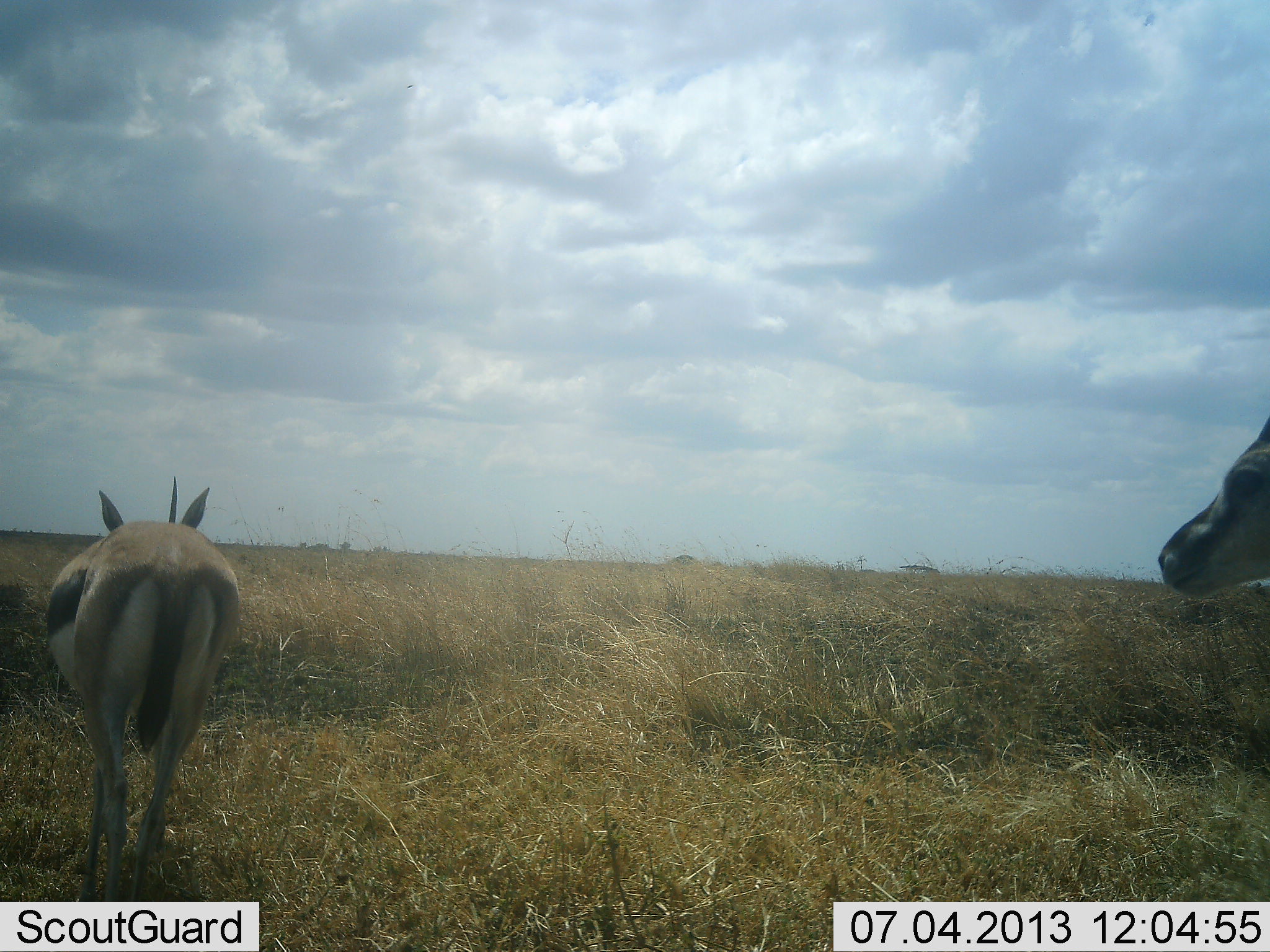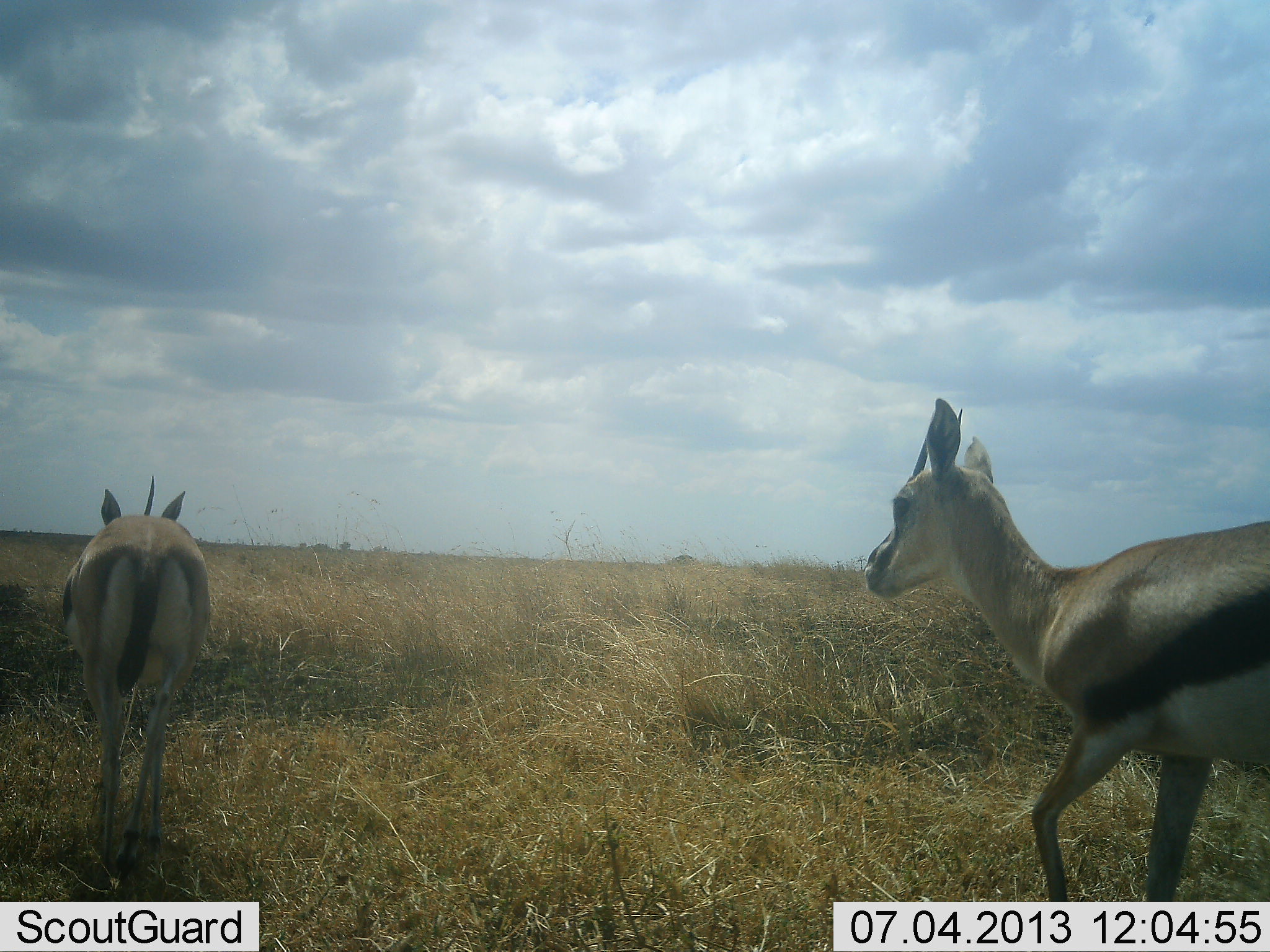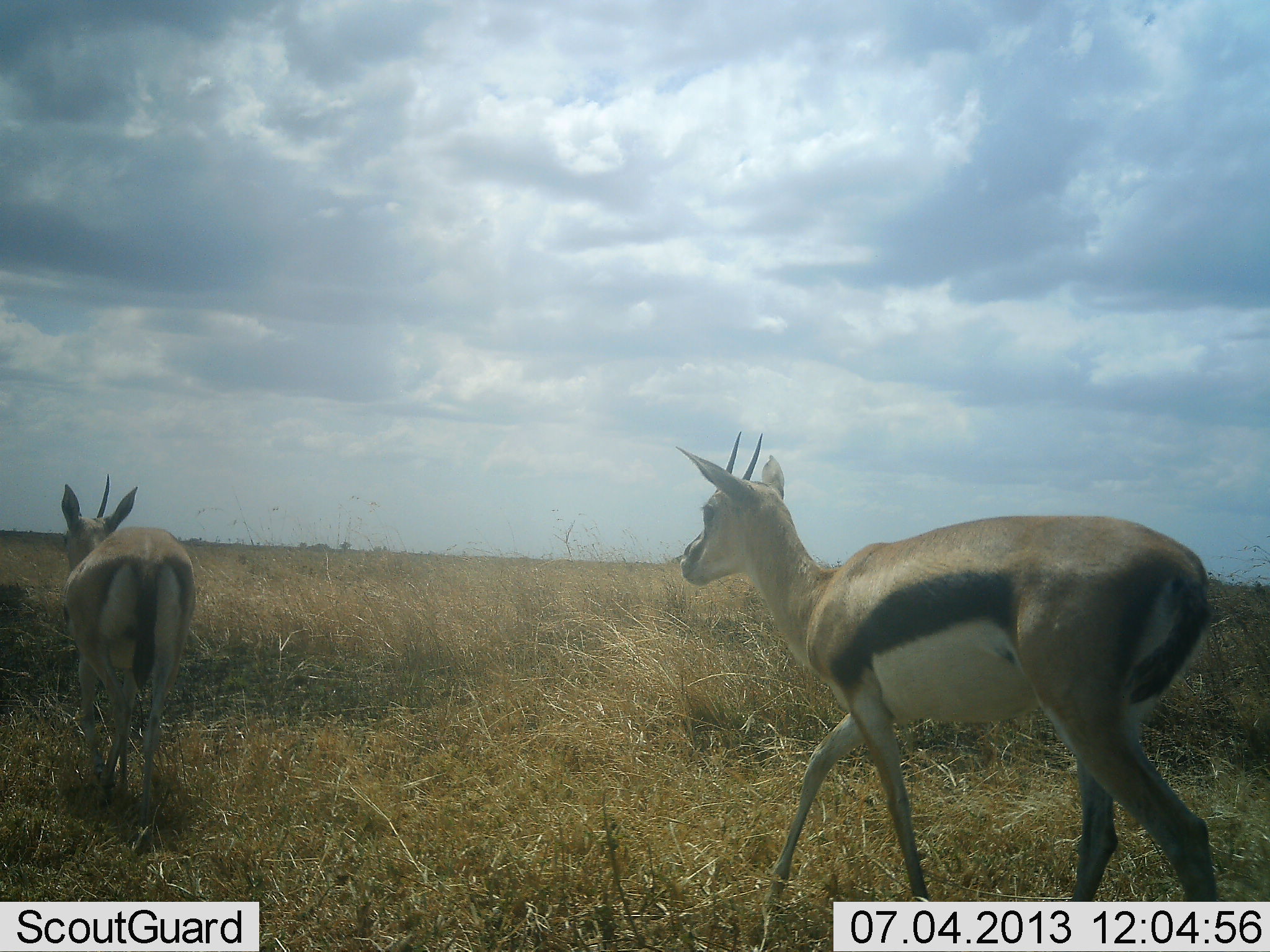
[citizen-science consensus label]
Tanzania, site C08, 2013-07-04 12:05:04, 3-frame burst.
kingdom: Animalia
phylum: Chordata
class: Mammalia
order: Artiodactyla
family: Bovidae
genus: Eudorcas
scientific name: Eudorcas thomsonii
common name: thomson's gazelle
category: gazellethomsons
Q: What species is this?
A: Gazellethomsons (thomson's gazelle) (Eudorcas thomsonii).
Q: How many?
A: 2.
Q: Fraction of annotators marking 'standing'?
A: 6%.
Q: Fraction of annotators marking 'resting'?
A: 0%.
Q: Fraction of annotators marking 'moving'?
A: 94%.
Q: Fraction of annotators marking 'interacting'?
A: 0%.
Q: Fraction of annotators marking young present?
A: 0%.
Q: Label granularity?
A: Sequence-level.